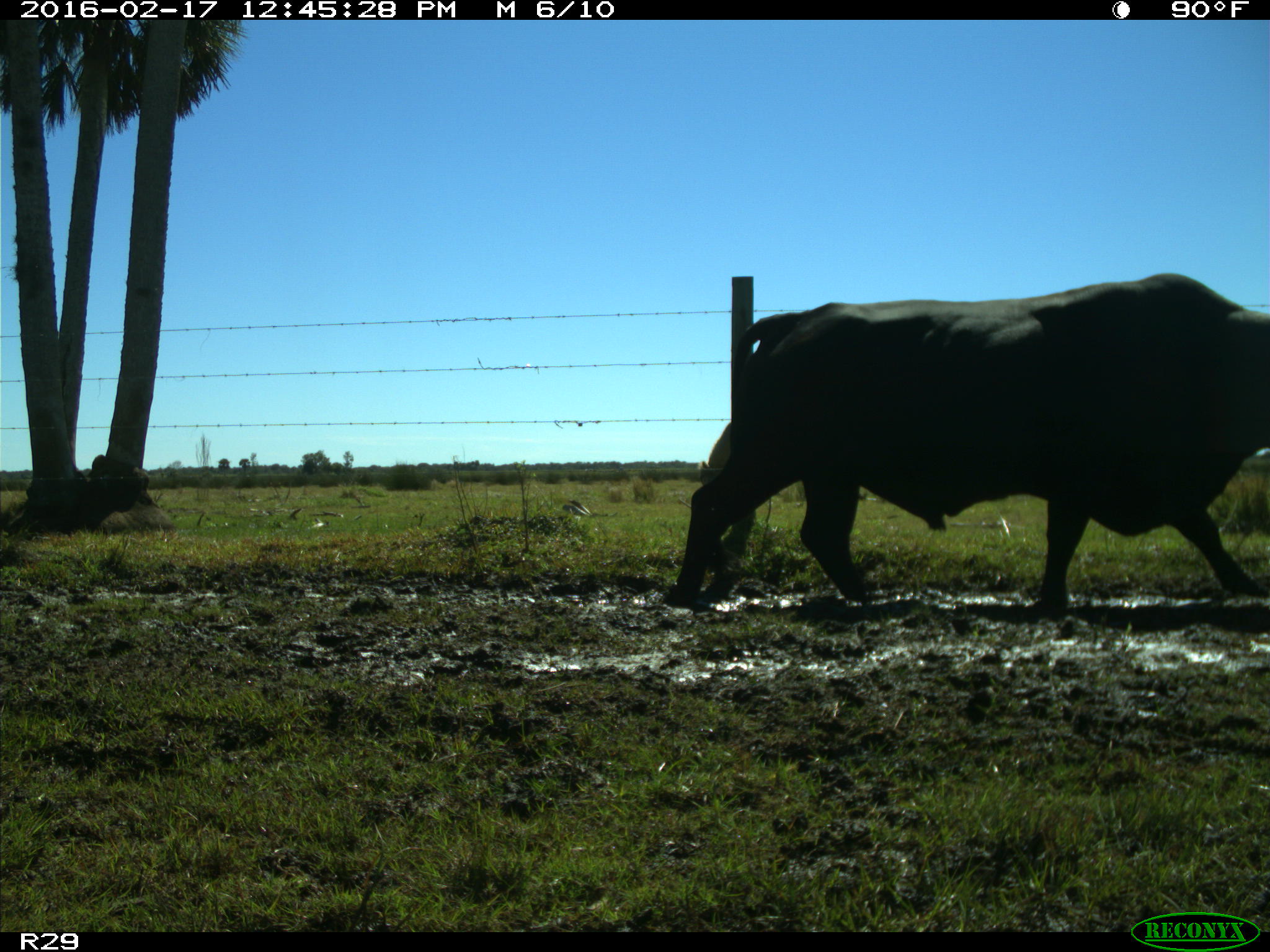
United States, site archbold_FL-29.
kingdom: Animalia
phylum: Chordata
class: Mammalia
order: Artiodactyla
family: Bovidae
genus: Bos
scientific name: Bos taurus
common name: domestic cow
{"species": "Bos taurus (domestic cow)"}